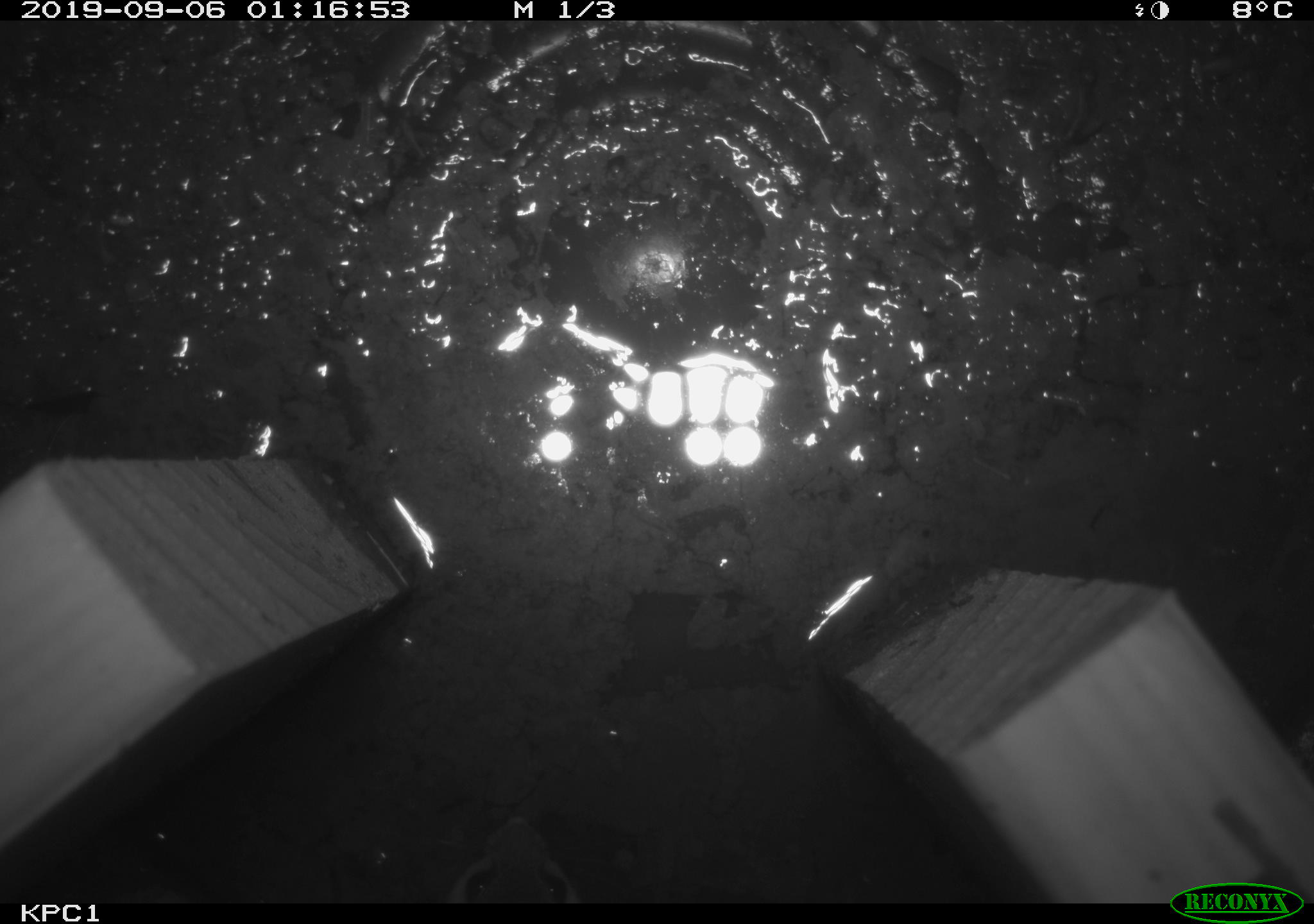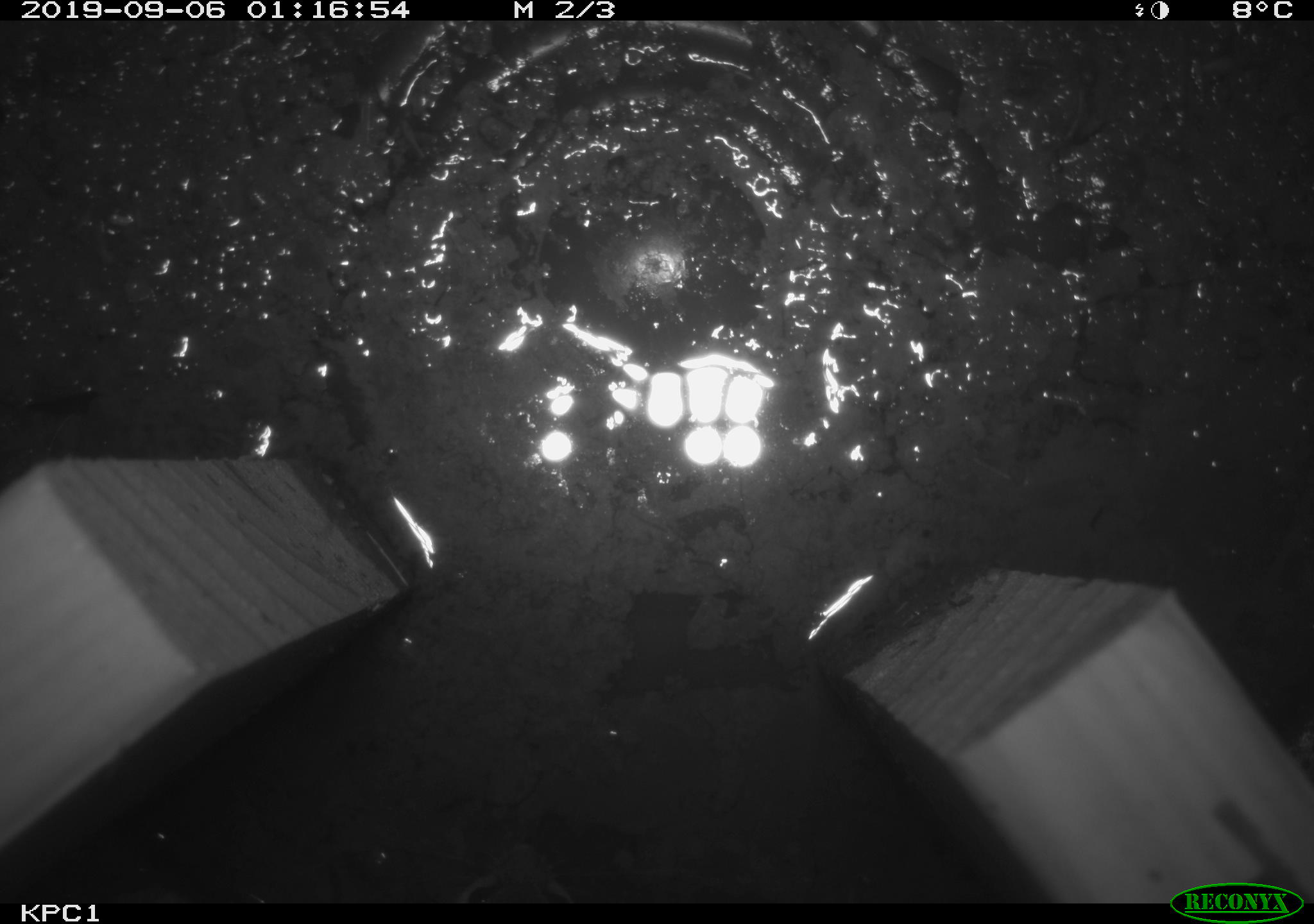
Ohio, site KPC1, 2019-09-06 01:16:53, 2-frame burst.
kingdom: Animalia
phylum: Chordata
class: Mammalia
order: Rodentia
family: Cricetidae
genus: Peromyscus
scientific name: Peromyscus leucopus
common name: white-footed mouse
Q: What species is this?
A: White-footed mouse (Peromyscus leucopus).